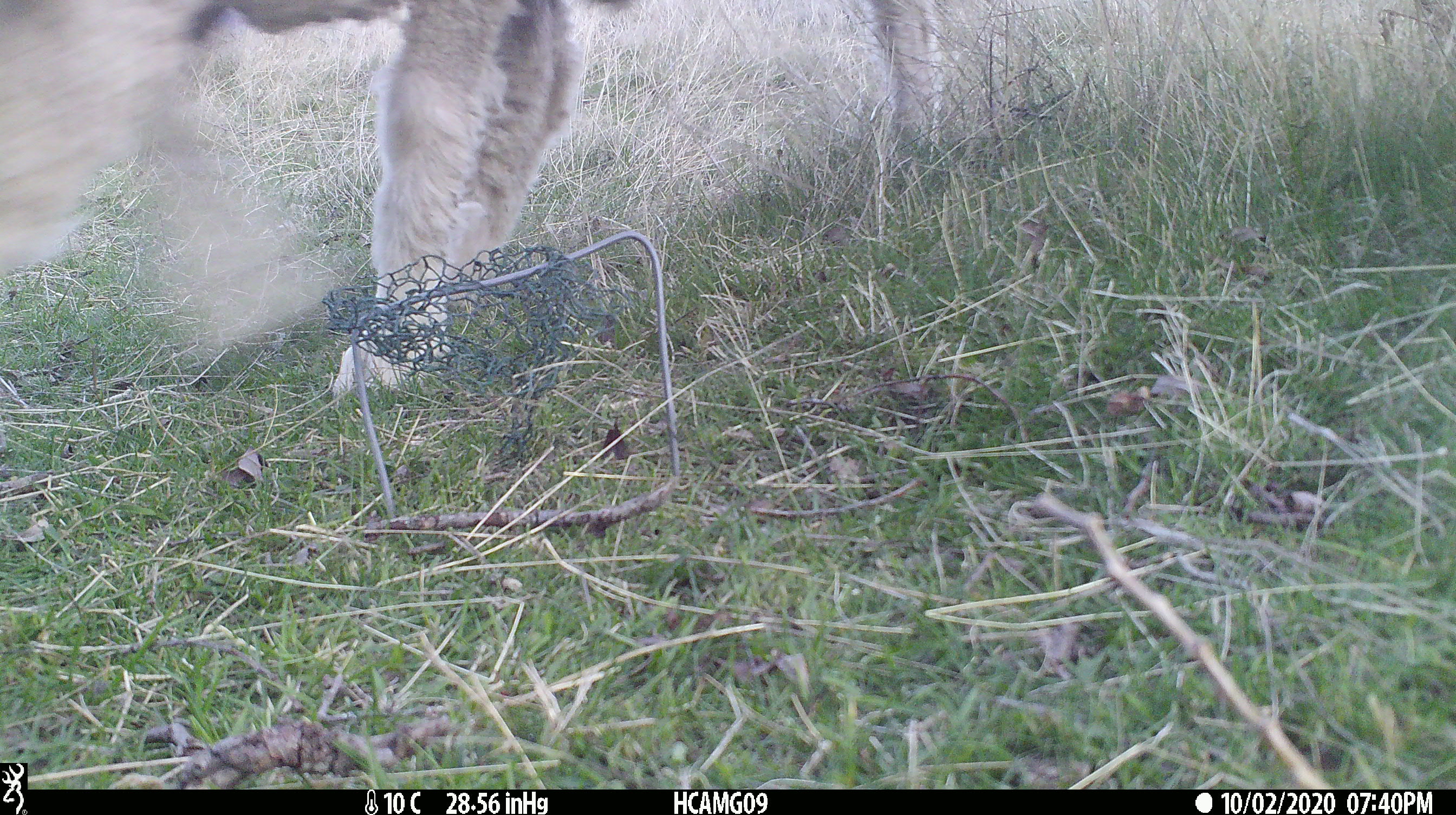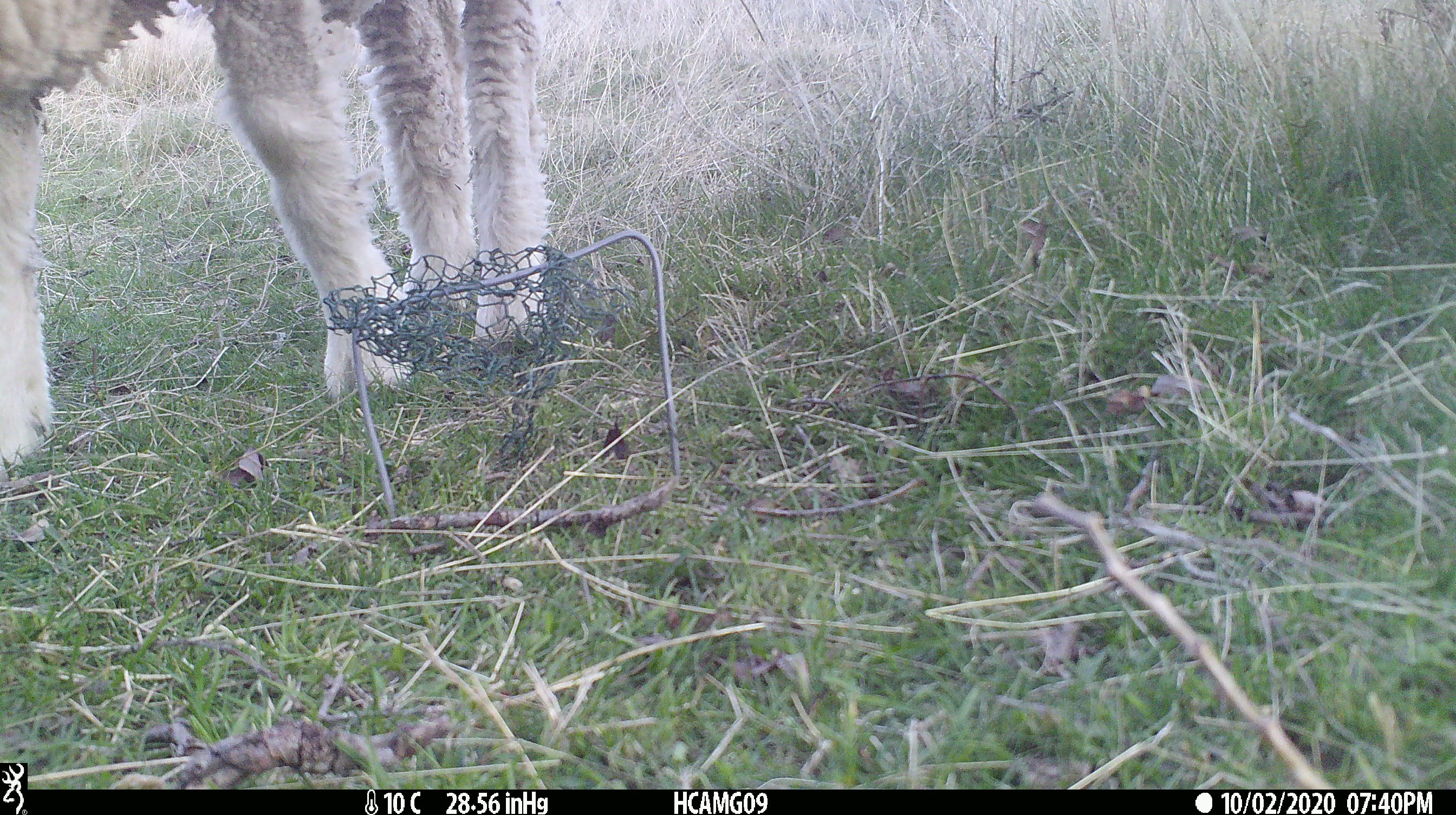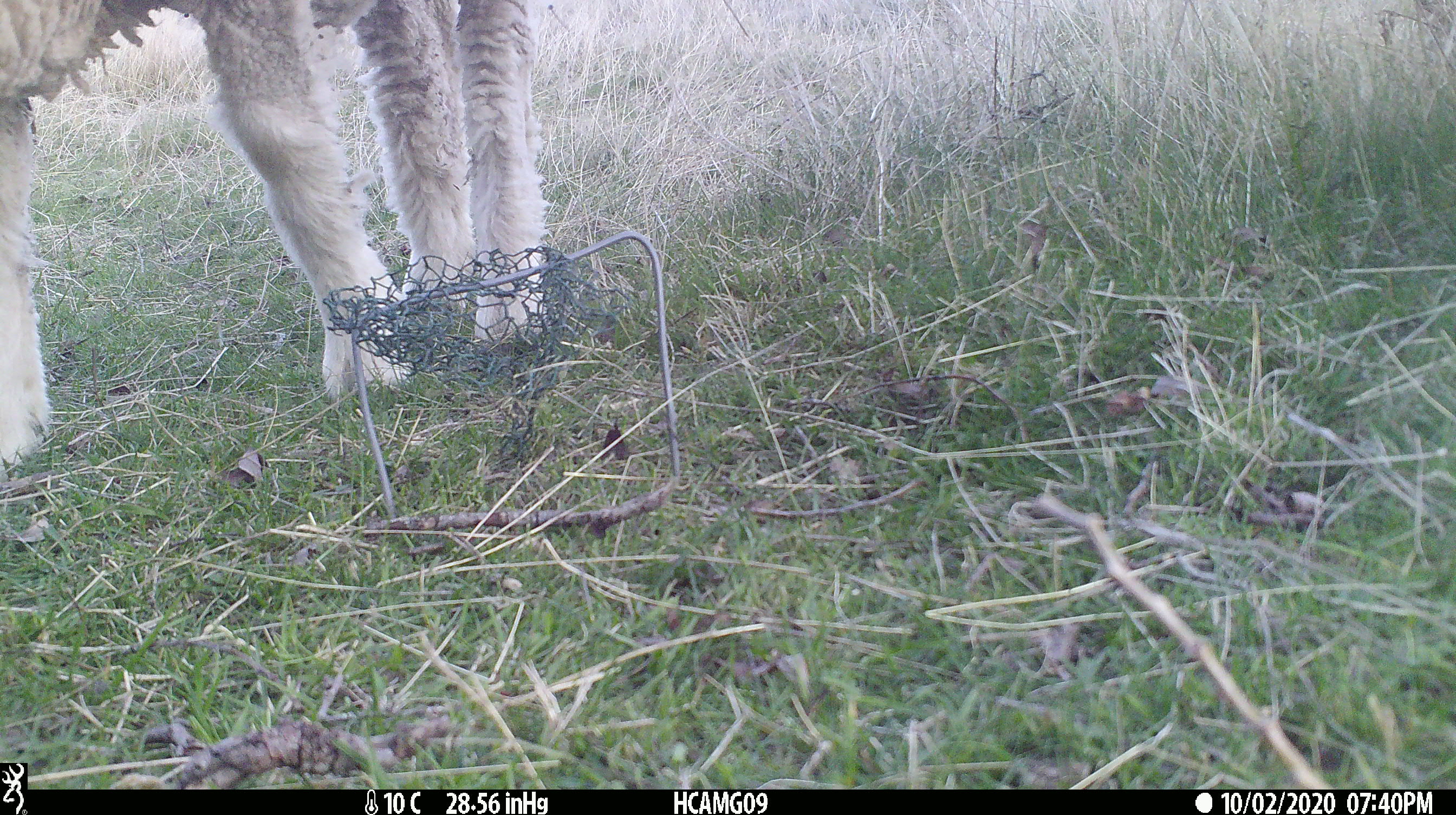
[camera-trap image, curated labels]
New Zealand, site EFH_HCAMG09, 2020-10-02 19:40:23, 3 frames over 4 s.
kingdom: Animalia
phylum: Chordata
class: Mammalia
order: Artiodactyla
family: Bovidae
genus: Ovis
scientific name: Ovis aries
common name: domestic sheep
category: sheep